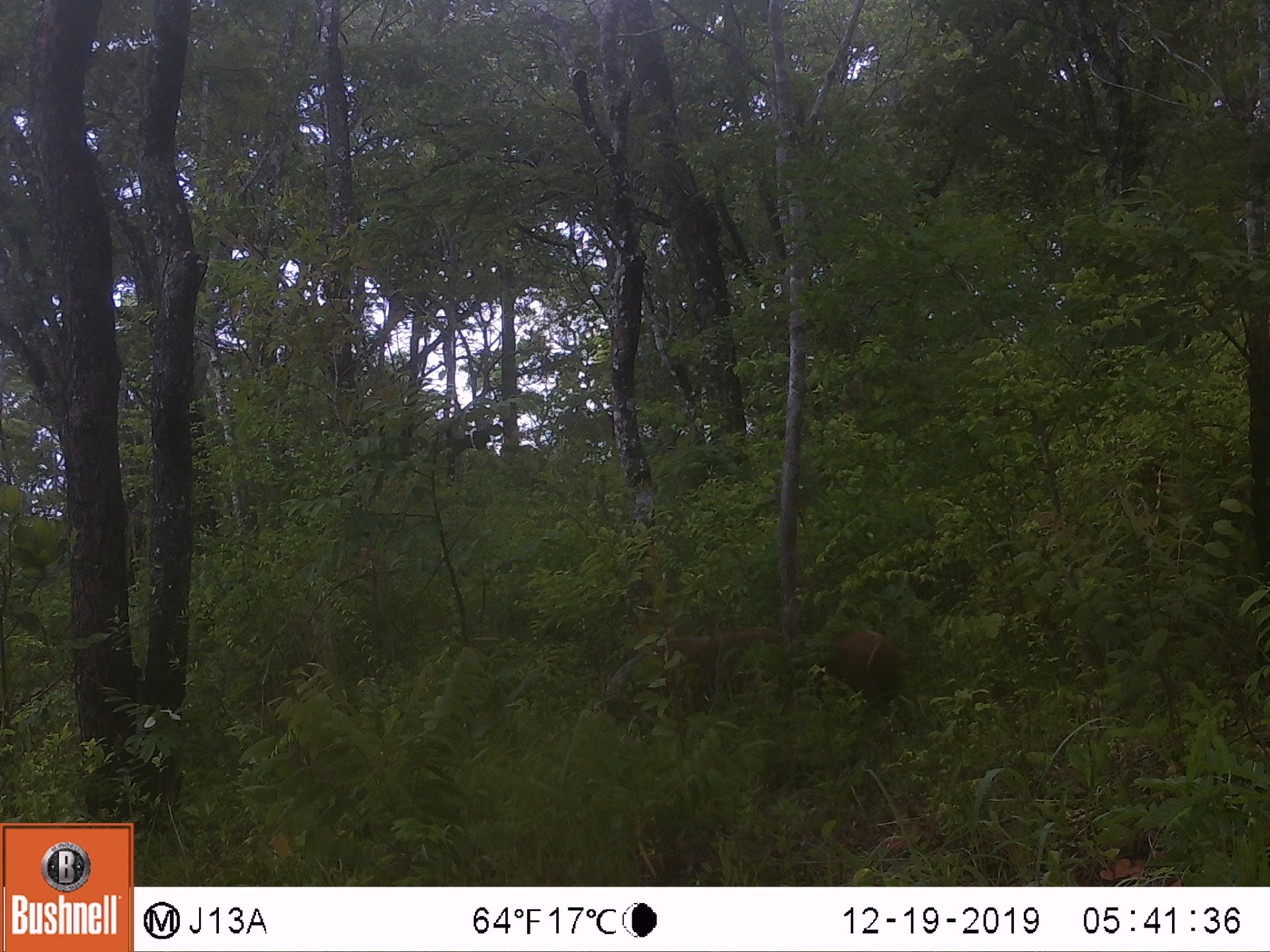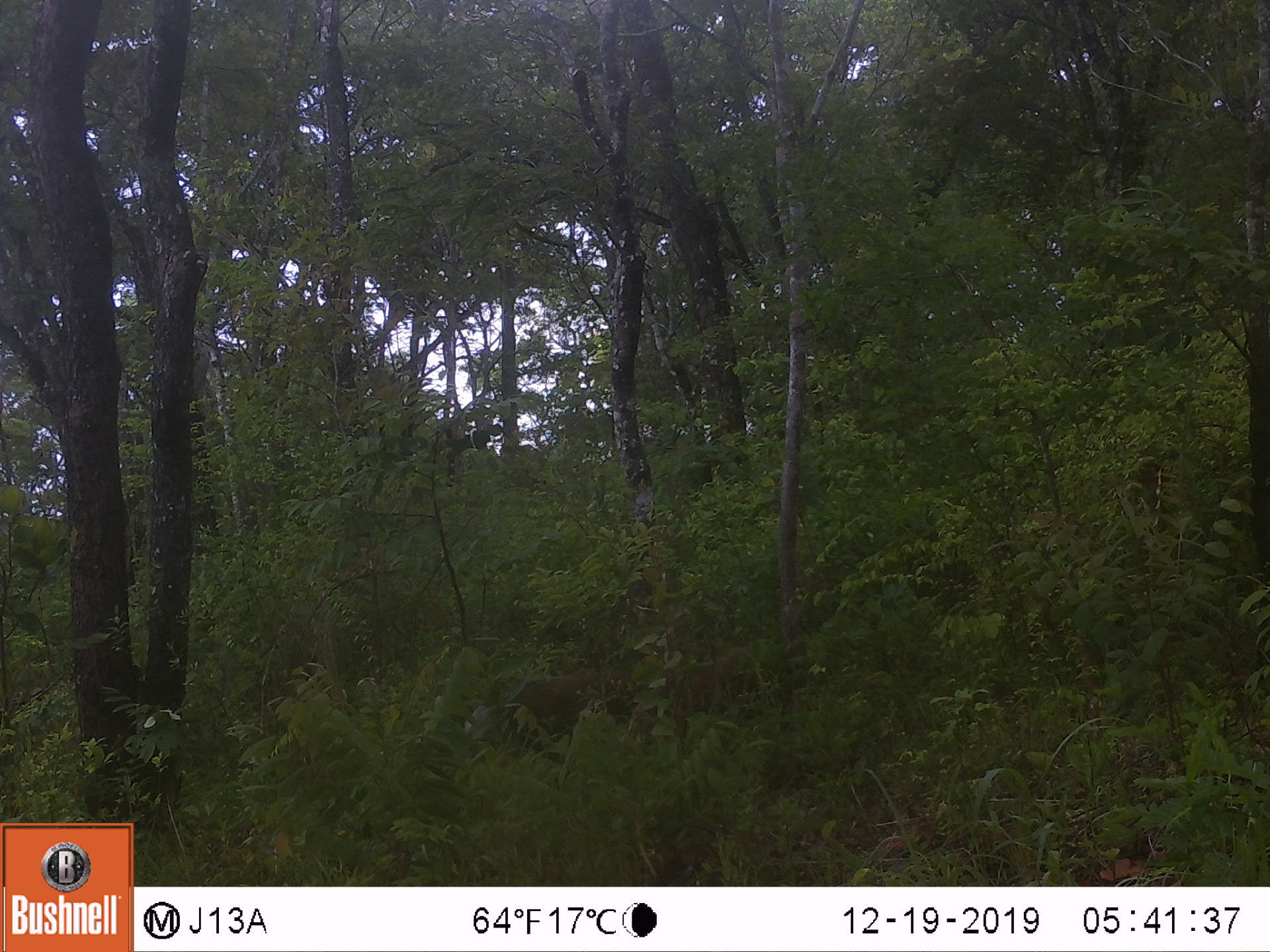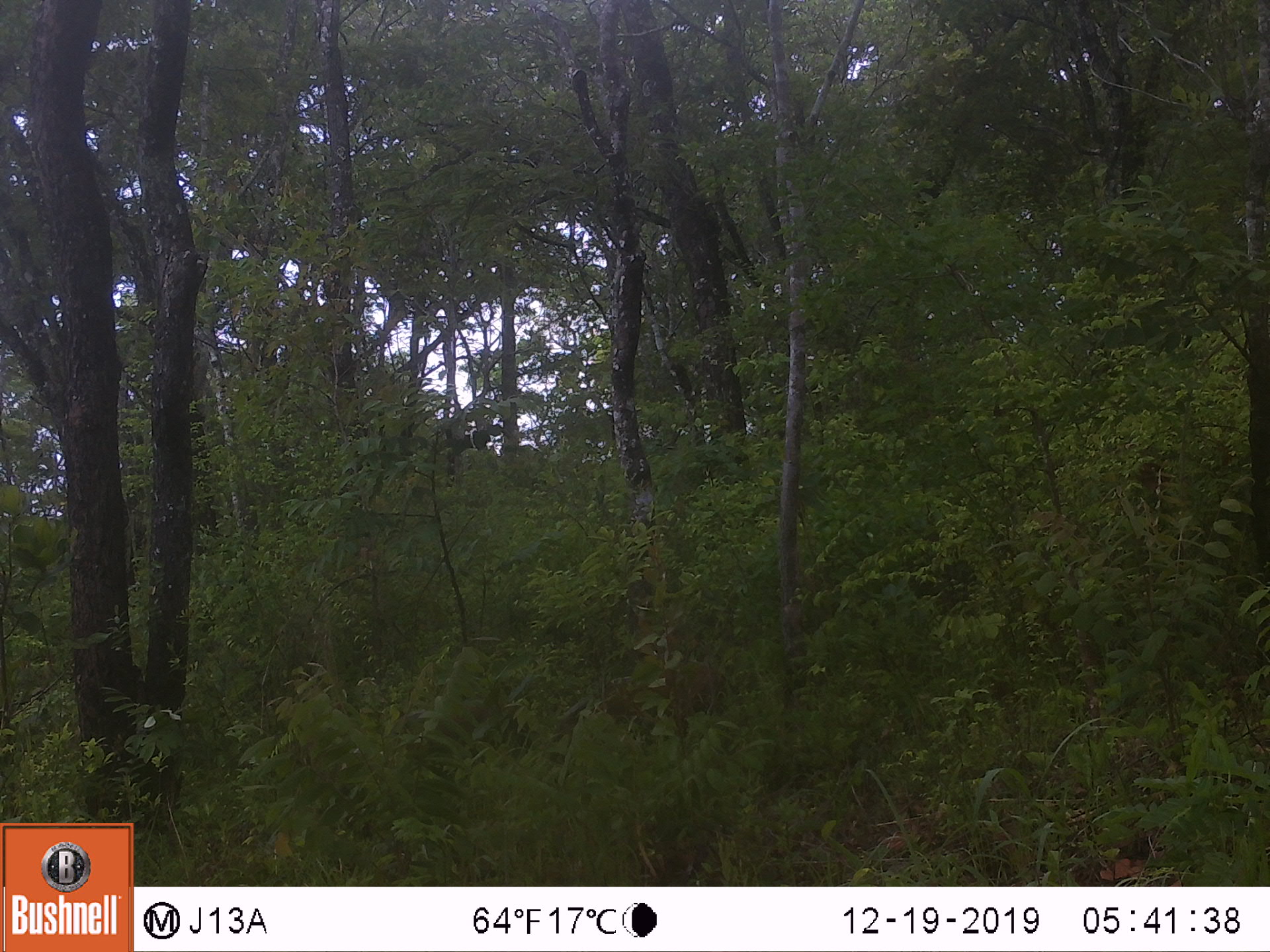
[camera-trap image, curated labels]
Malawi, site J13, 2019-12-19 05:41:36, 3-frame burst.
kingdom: Animalia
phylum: Chordata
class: Mammalia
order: Artiodactyla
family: Suidae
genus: Potamochoerus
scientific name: Potamochoerus larvatus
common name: bushpig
Bushpig (Potamochoerus larvatus), count 1.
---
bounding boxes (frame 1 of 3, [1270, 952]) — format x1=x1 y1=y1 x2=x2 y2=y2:
bushpig: x1=596 y1=623 x2=908 y2=737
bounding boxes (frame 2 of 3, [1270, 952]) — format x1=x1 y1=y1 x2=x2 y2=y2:
bushpig: x1=451 y1=636 x2=792 y2=763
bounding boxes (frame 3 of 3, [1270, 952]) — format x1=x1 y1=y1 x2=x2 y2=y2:
bushpig: x1=543 y1=651 x2=726 y2=748